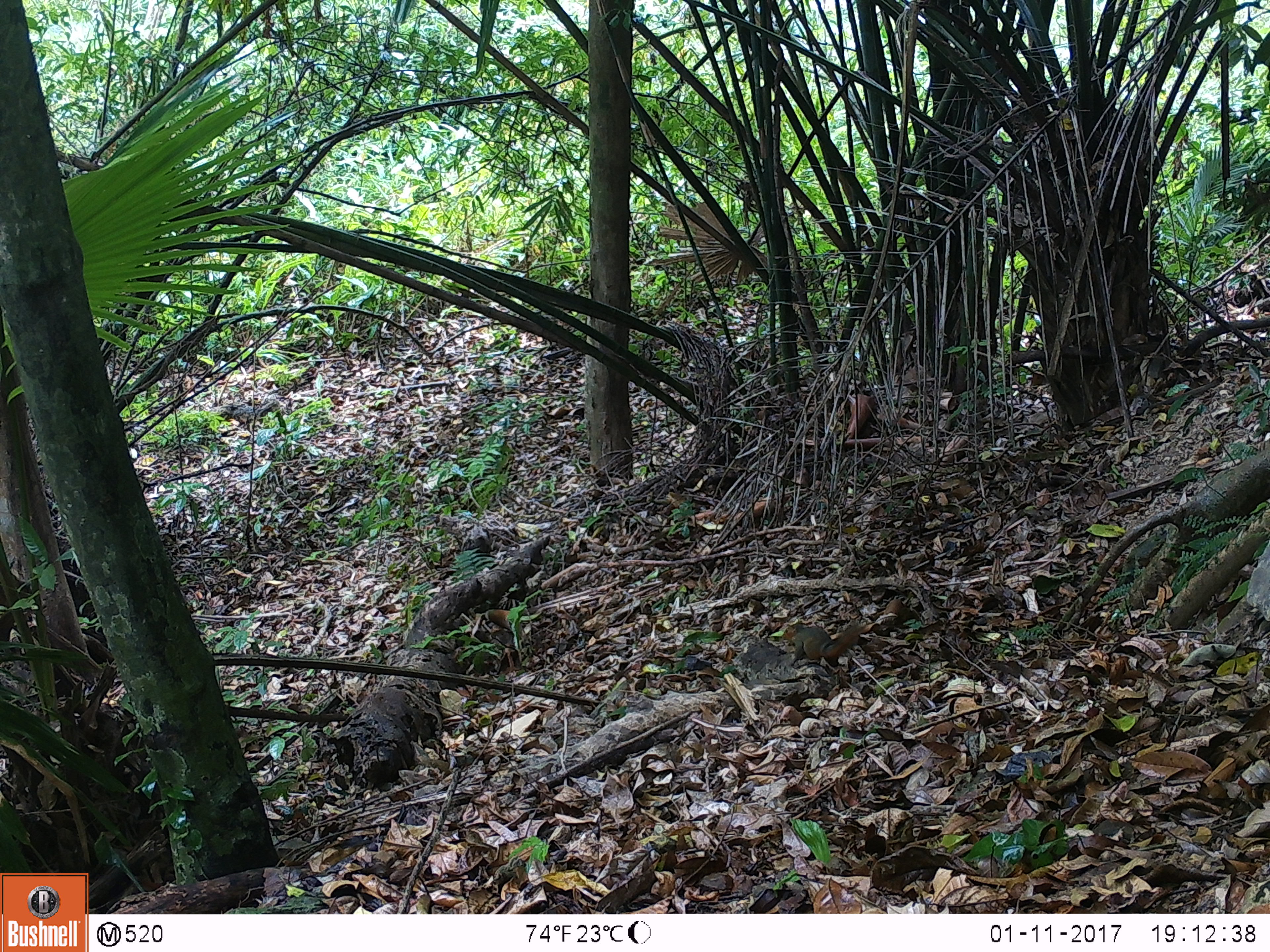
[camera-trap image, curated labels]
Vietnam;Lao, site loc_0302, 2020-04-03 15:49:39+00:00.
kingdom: Animalia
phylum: Chordata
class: Mammalia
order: Rodentia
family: Sciuridae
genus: Dremomys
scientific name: Dremomys rufigenis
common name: red-cheeked squirrel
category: red cheeked squirrel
Red cheeked squirrel (red-cheeked squirrel) (Dremomys rufigenis). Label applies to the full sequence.